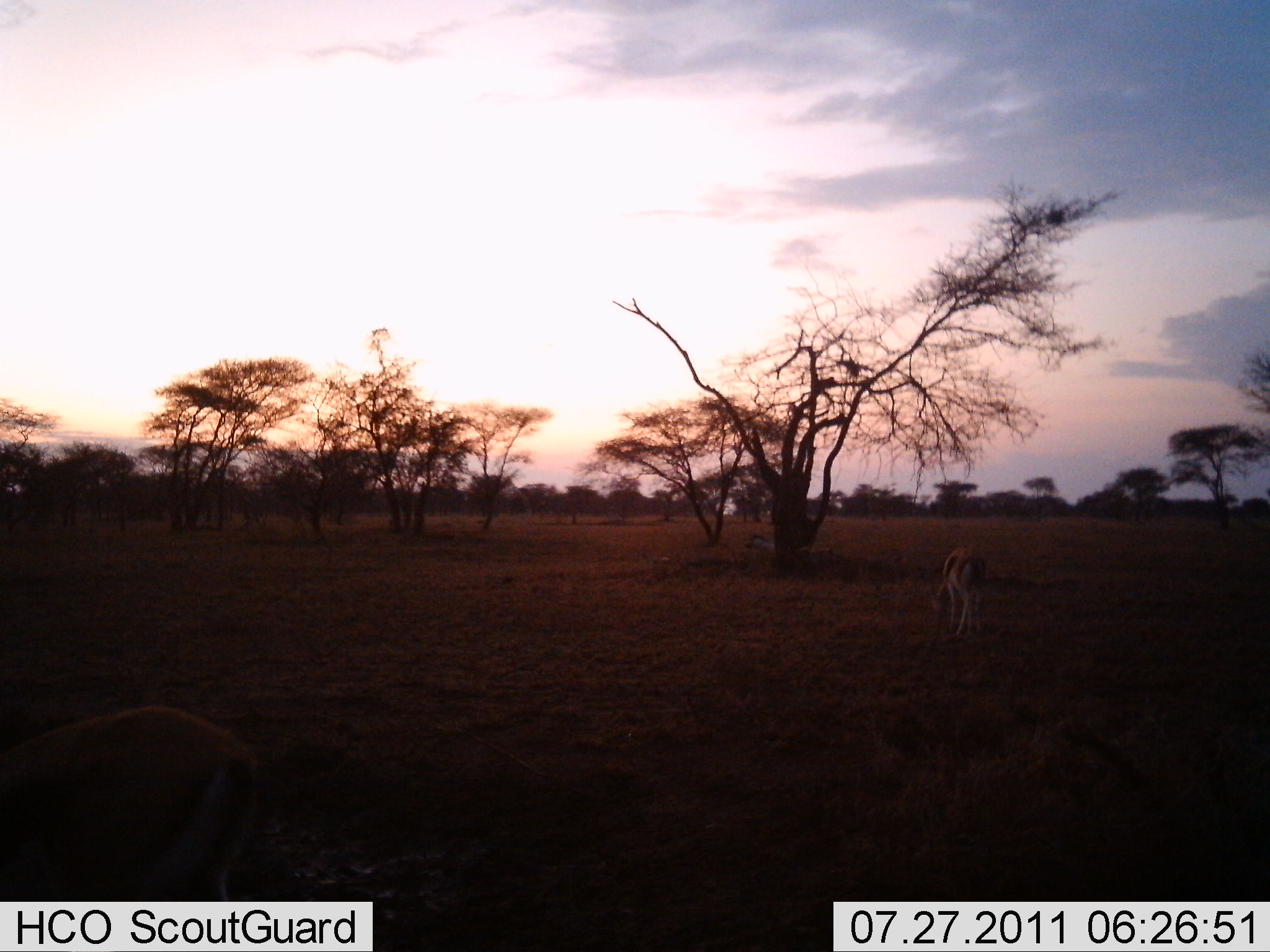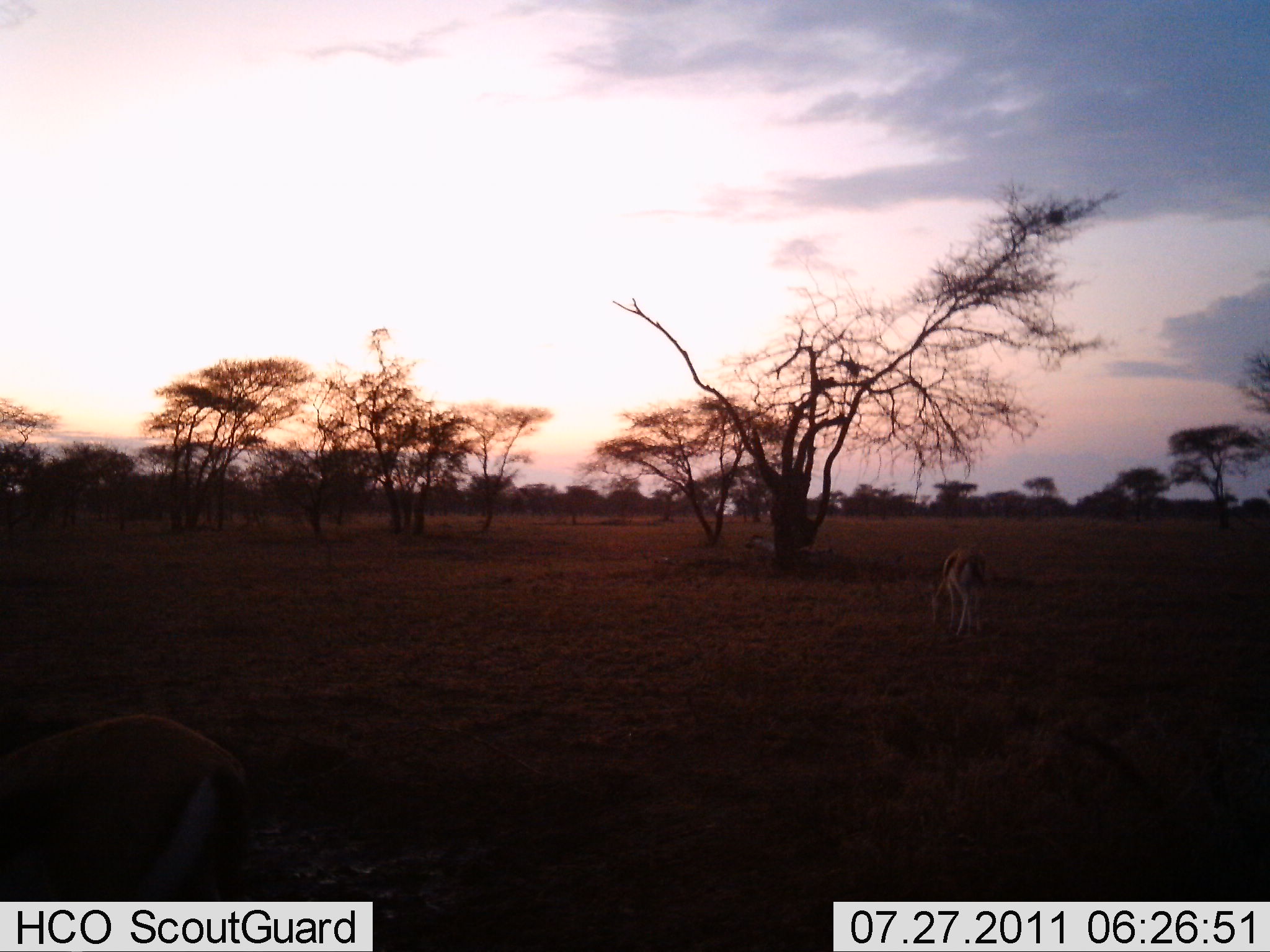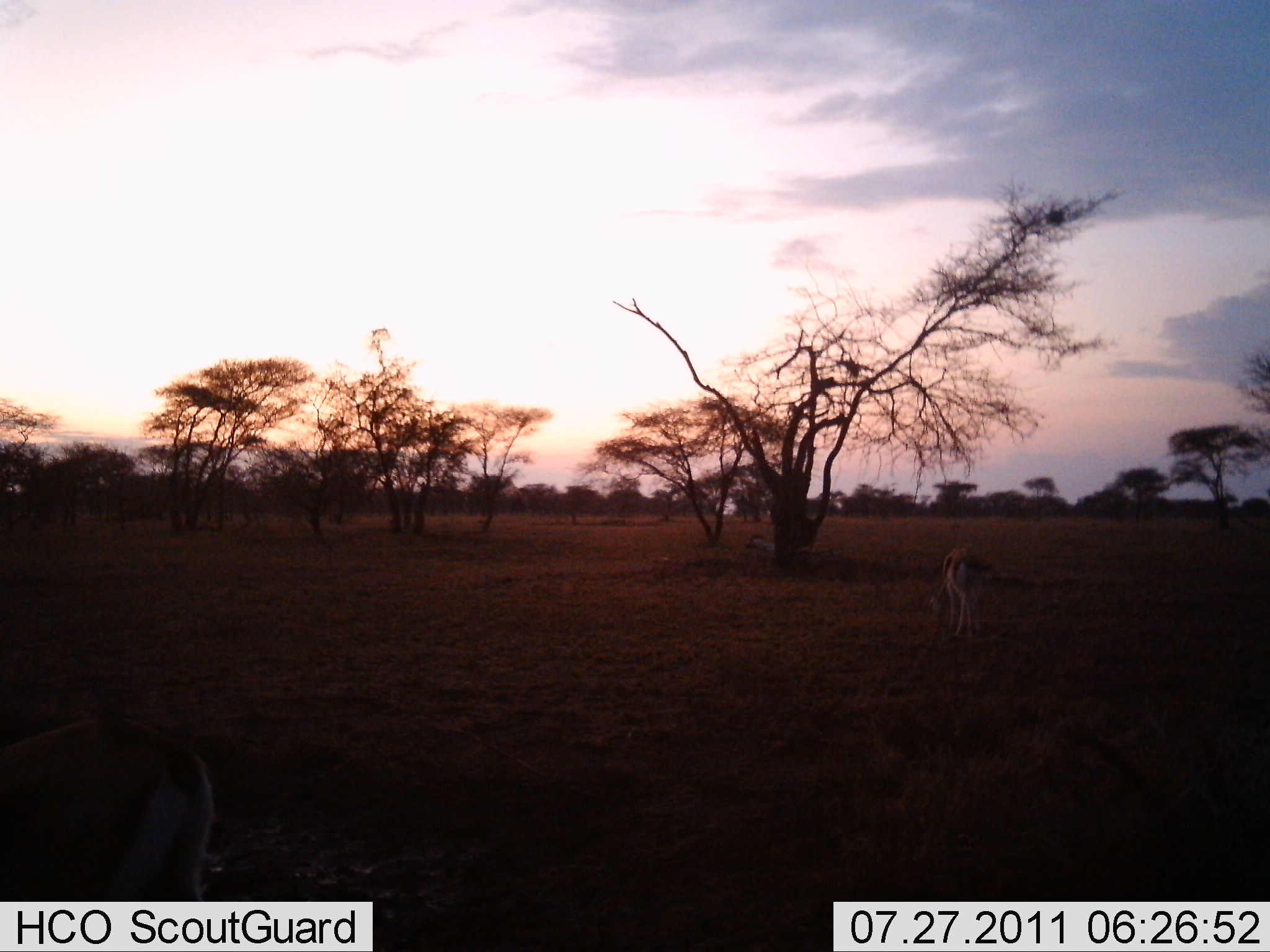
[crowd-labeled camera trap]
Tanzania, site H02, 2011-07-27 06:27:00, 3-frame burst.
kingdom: Animalia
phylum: Chordata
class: Mammalia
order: Artiodactyla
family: Bovidae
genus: Eudorcas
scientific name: Eudorcas thomsonii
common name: thomson's gazelle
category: gazellethomsons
Gazellethomsons (thomson's gazelle) (Eudorcas thomsonii), count 2. Behavior (volunteer vote fractions): standing 29%, resting 0%, moving 0%, interacting 0%. Young present (vote fraction): 0%. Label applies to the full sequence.